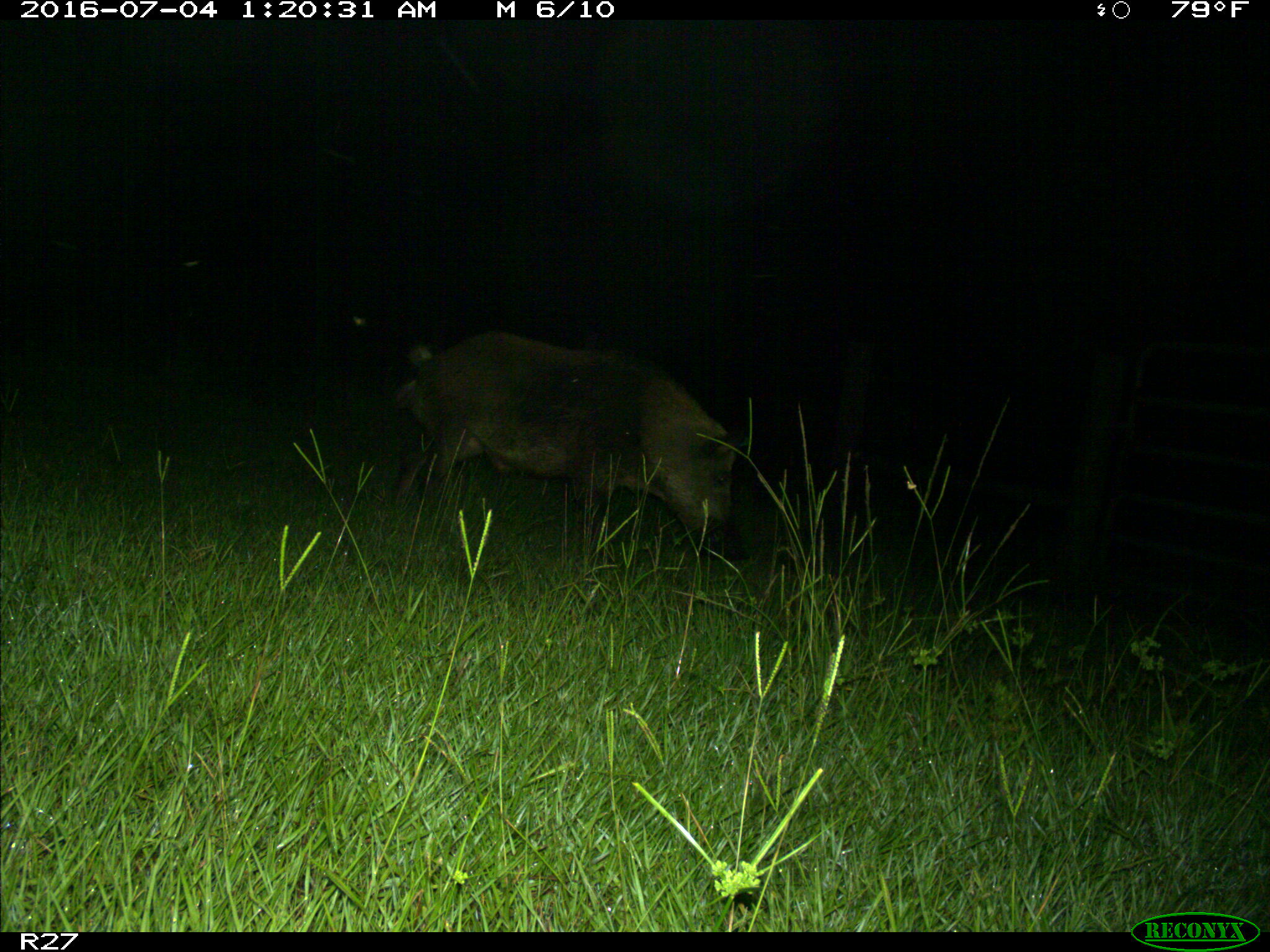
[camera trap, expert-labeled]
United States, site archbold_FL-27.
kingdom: Animalia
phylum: Chordata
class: Mammalia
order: Artiodactyla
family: Suidae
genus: Sus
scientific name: Sus scrofa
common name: wild boar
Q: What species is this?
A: Sus scrofa (wild boar).